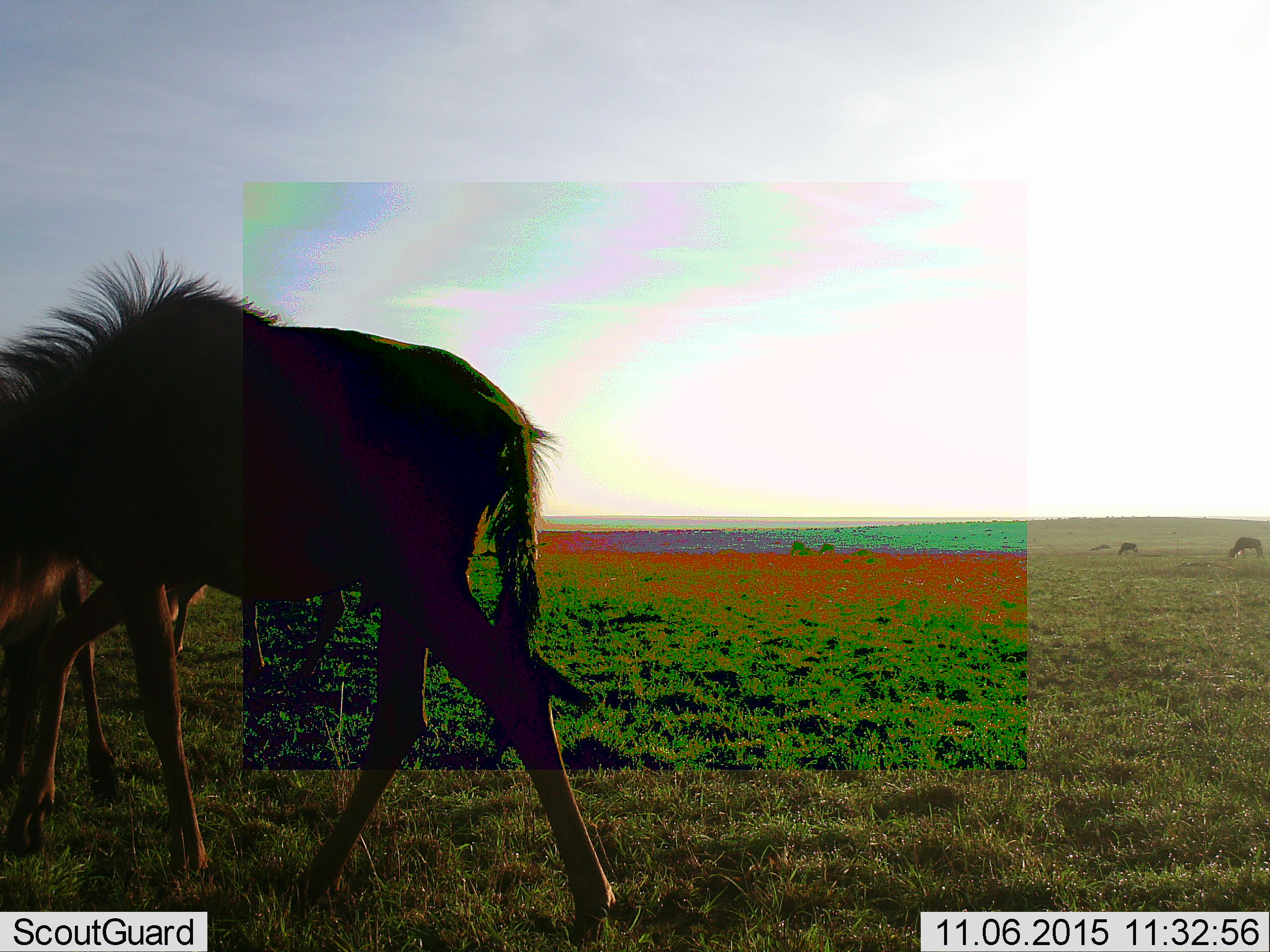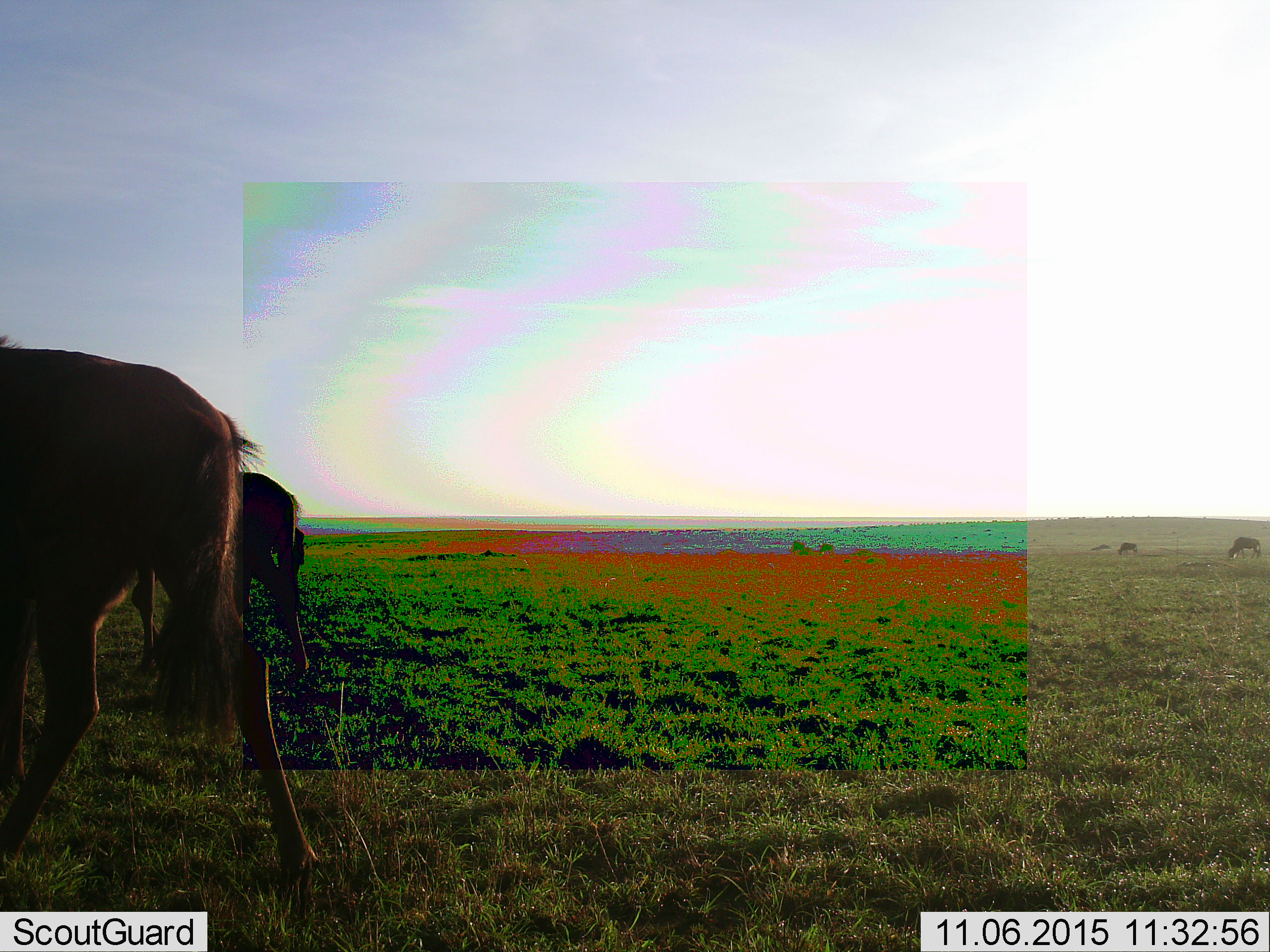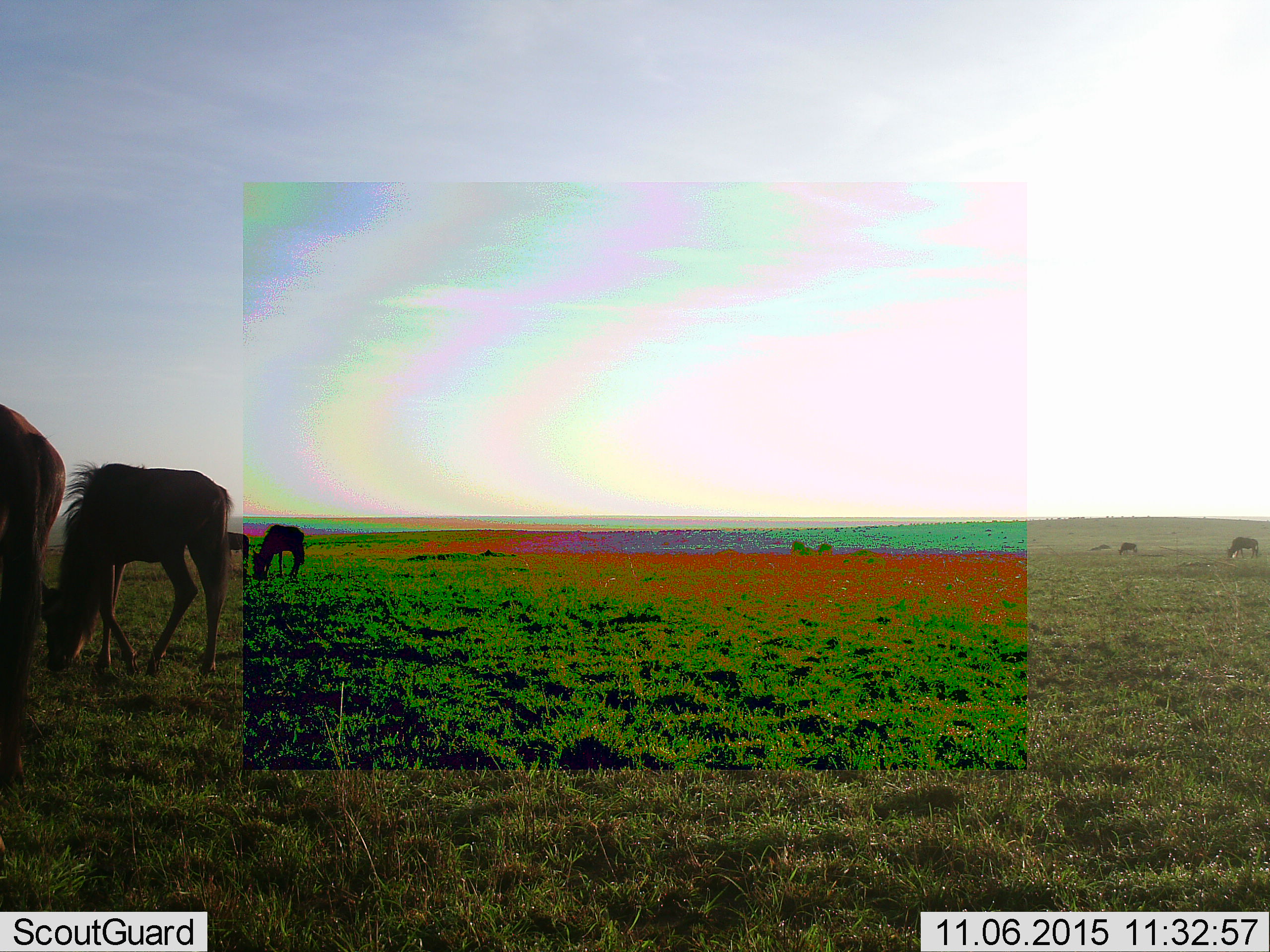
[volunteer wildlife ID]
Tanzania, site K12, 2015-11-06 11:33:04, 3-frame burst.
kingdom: Animalia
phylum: Chordata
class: Mammalia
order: Artiodactyla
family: Bovidae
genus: Connochaetes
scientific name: Connochaetes taurinus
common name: blue wildebeest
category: wildebeest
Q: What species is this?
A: Wildebeest (blue wildebeest) (Connochaetes taurinus).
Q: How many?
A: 5.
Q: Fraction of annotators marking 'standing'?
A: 33%.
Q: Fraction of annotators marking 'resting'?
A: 11%.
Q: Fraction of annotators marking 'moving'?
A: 89%.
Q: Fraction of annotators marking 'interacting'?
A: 0%.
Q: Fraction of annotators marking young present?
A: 0%.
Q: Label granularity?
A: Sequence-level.